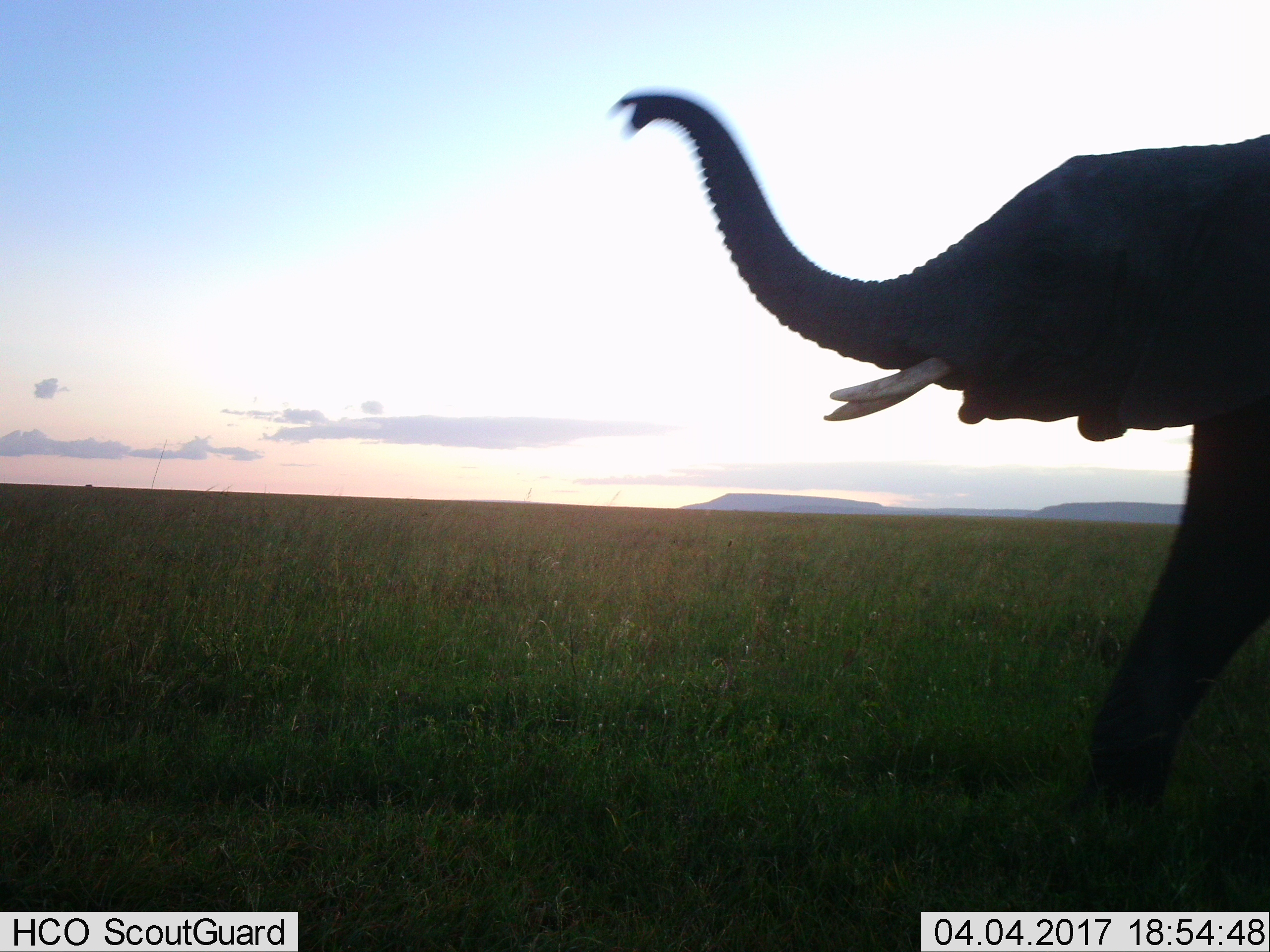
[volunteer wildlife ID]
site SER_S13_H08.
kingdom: Animalia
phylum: Chordata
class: Mammalia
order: Proboscidea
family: Elephantidae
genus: Loxodonta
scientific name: Loxodonta africana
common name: african bush elephant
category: elephant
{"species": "elephant (african bush elephant) (Loxodonta africana)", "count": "1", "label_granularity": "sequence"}